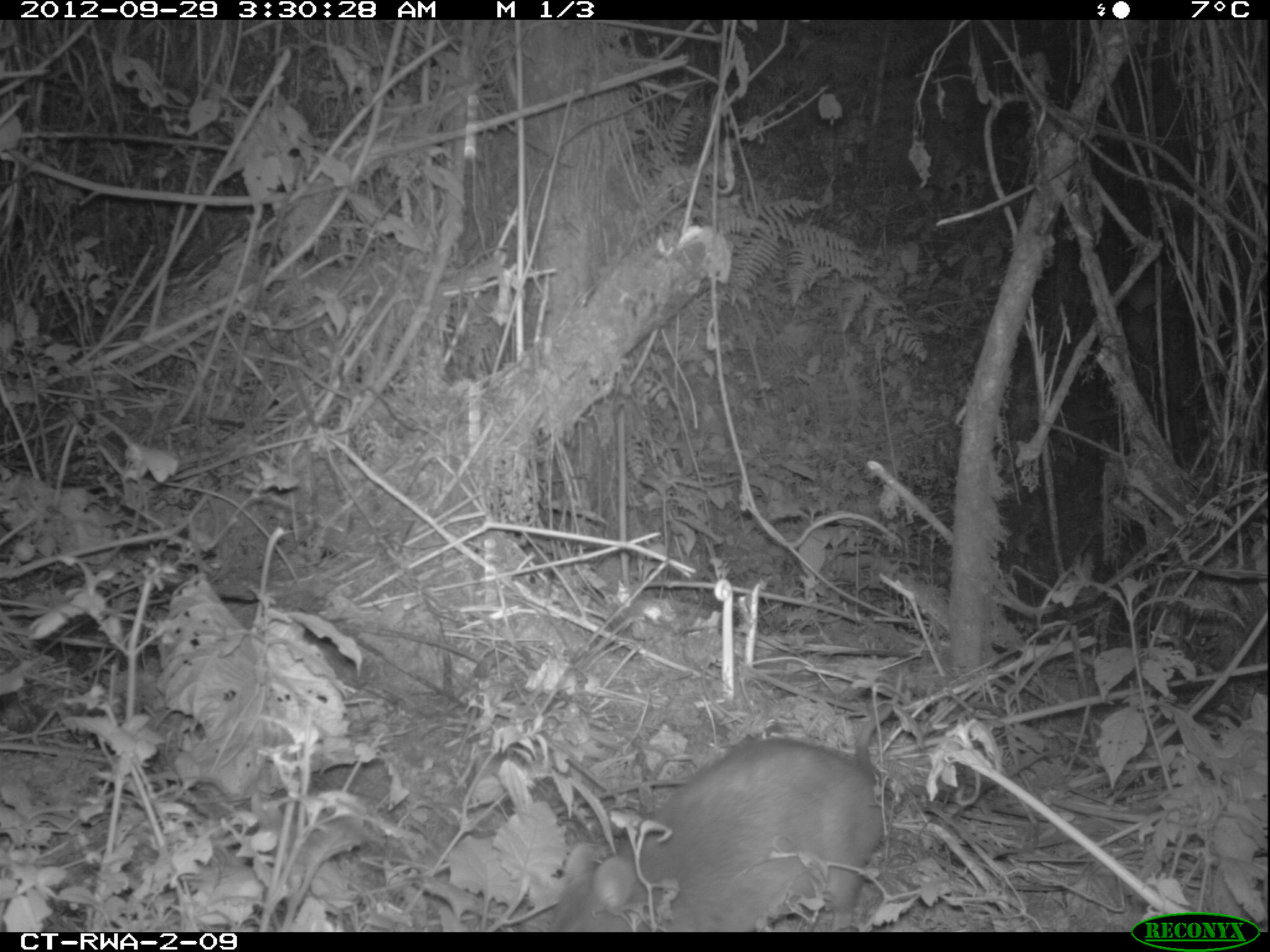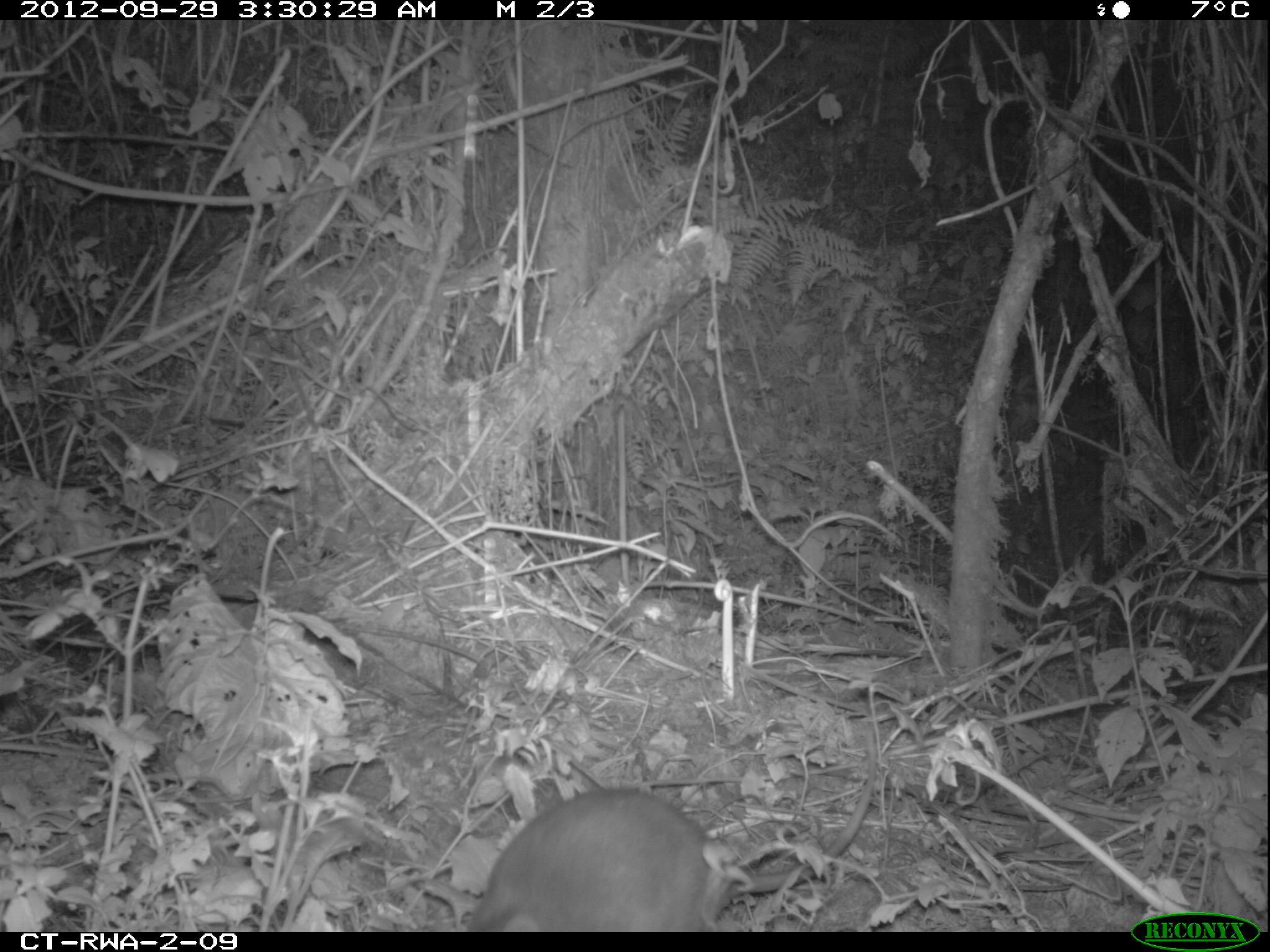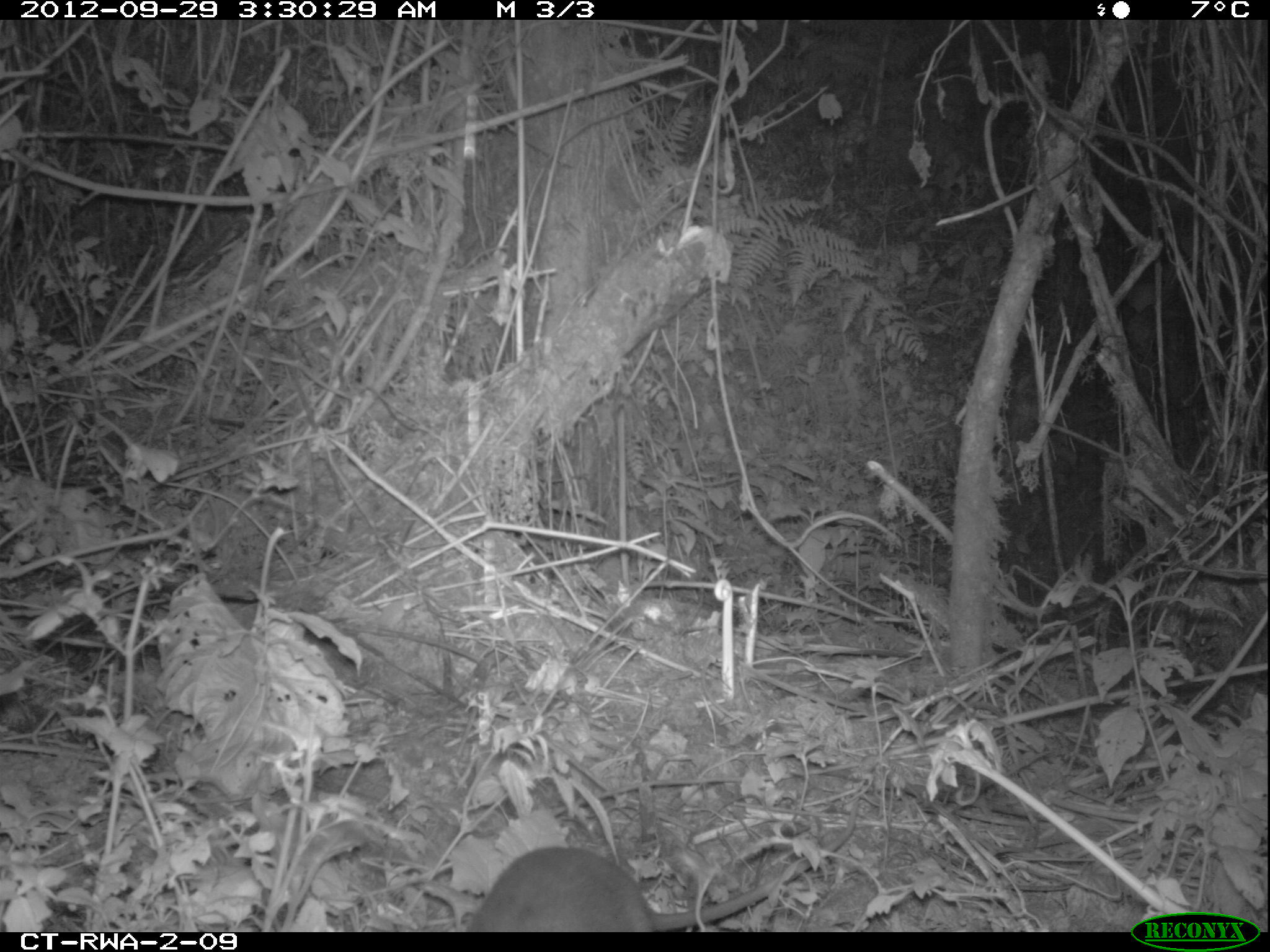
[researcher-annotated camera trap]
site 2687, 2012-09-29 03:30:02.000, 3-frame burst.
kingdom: Animalia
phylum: Chordata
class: Mammalia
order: Rodentia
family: Nesomyidae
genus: Cricetomys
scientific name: Cricetomys gambianus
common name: african giant pouched rat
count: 1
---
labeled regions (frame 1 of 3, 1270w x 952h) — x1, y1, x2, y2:
cricetomys gambianus: 550, 660, 906, 928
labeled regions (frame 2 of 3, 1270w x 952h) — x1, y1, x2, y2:
cricetomys gambianus: 468, 722, 878, 930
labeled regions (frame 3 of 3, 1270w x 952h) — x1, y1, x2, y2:
cricetomys gambianus: 464, 793, 860, 931